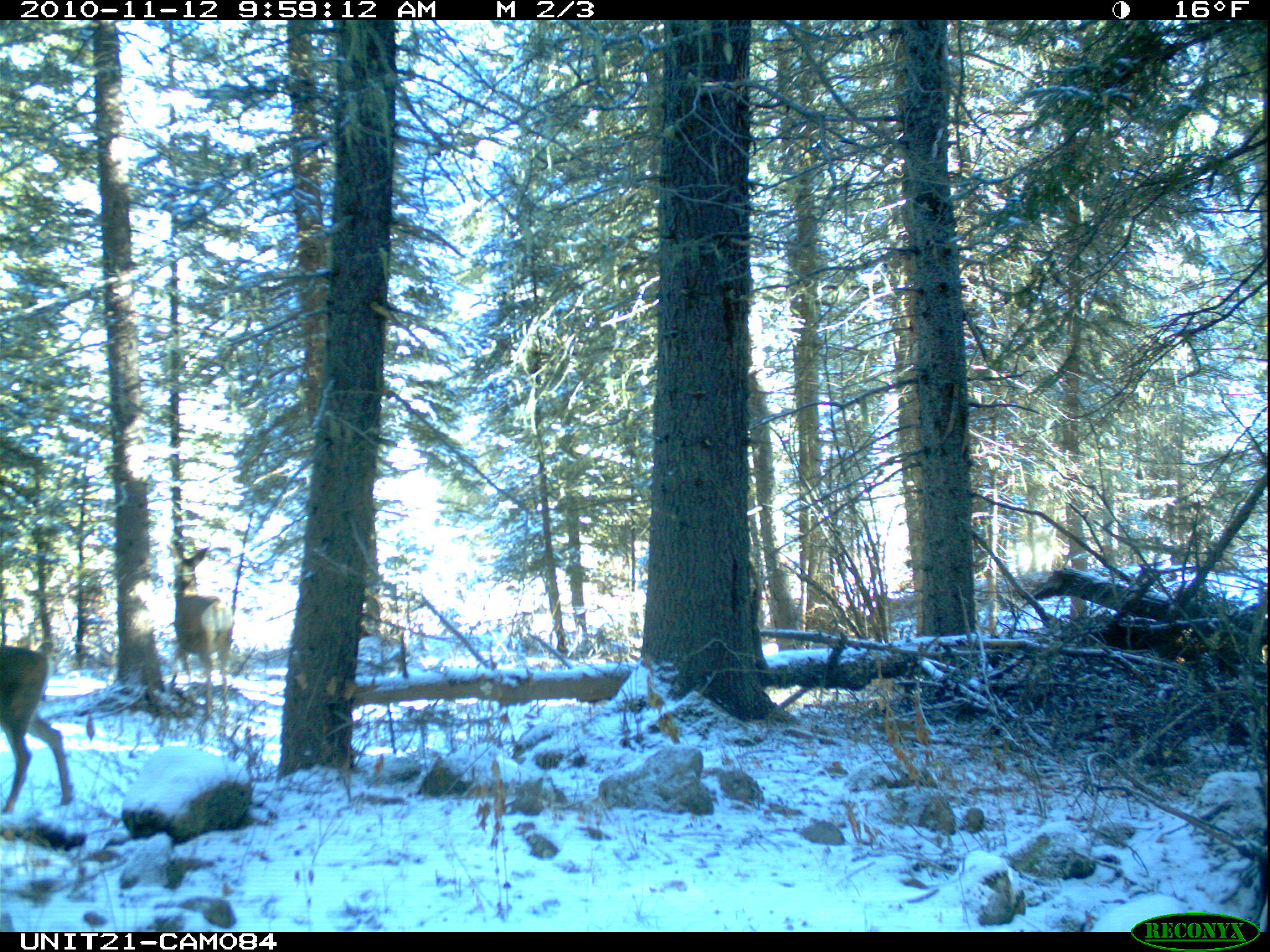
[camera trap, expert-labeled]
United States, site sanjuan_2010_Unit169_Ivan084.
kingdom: Animalia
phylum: Chordata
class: Mammalia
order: Artiodactyla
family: Cervidae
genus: Odocoileus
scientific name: Odocoileus hemionus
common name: mule deer